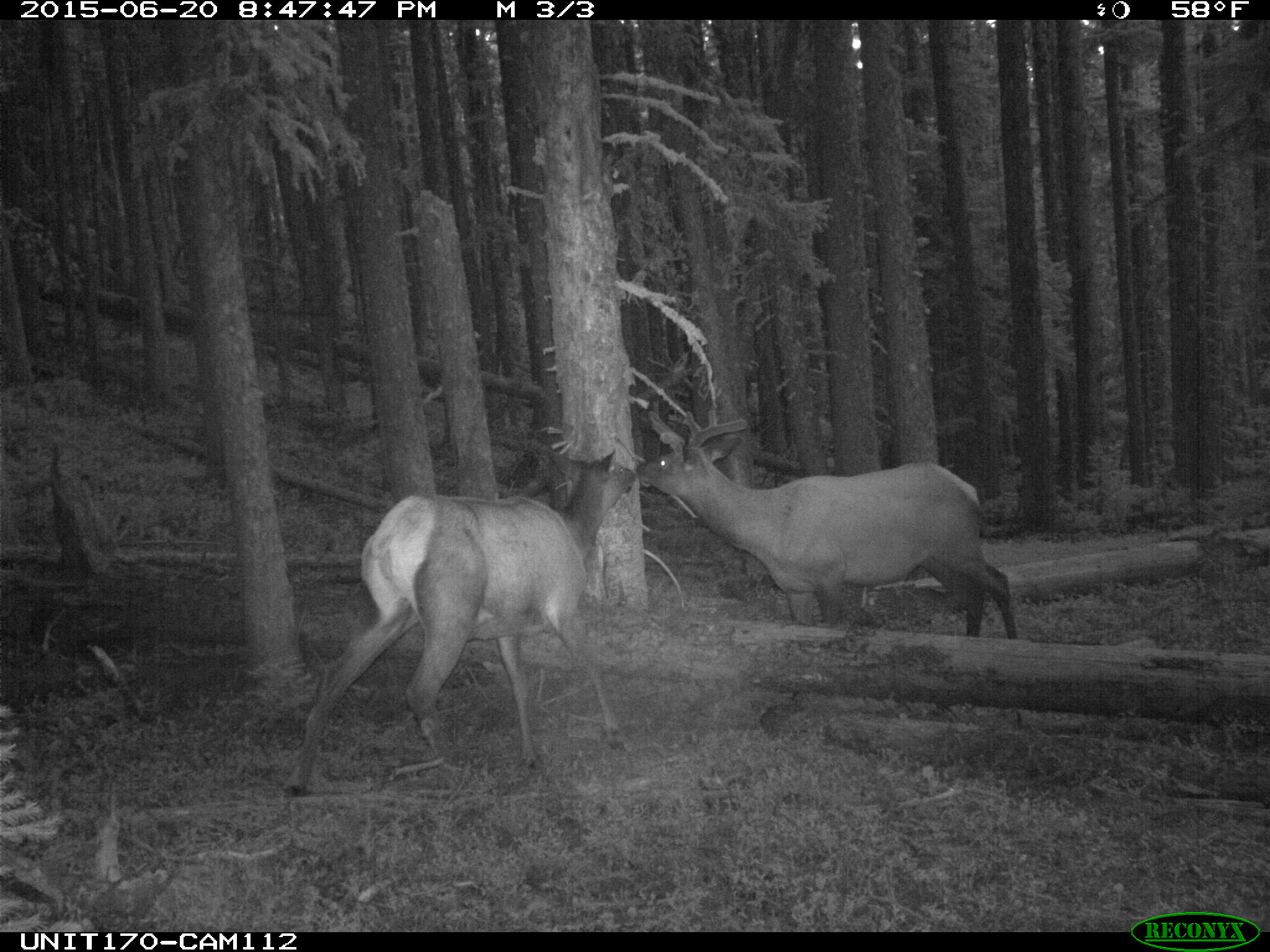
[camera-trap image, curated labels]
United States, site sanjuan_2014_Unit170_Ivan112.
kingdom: Animalia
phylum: Chordata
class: Mammalia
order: Artiodactyla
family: Cervidae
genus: Cervus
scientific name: Cervus elaphus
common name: red deer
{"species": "Cervus elaphus (red deer)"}